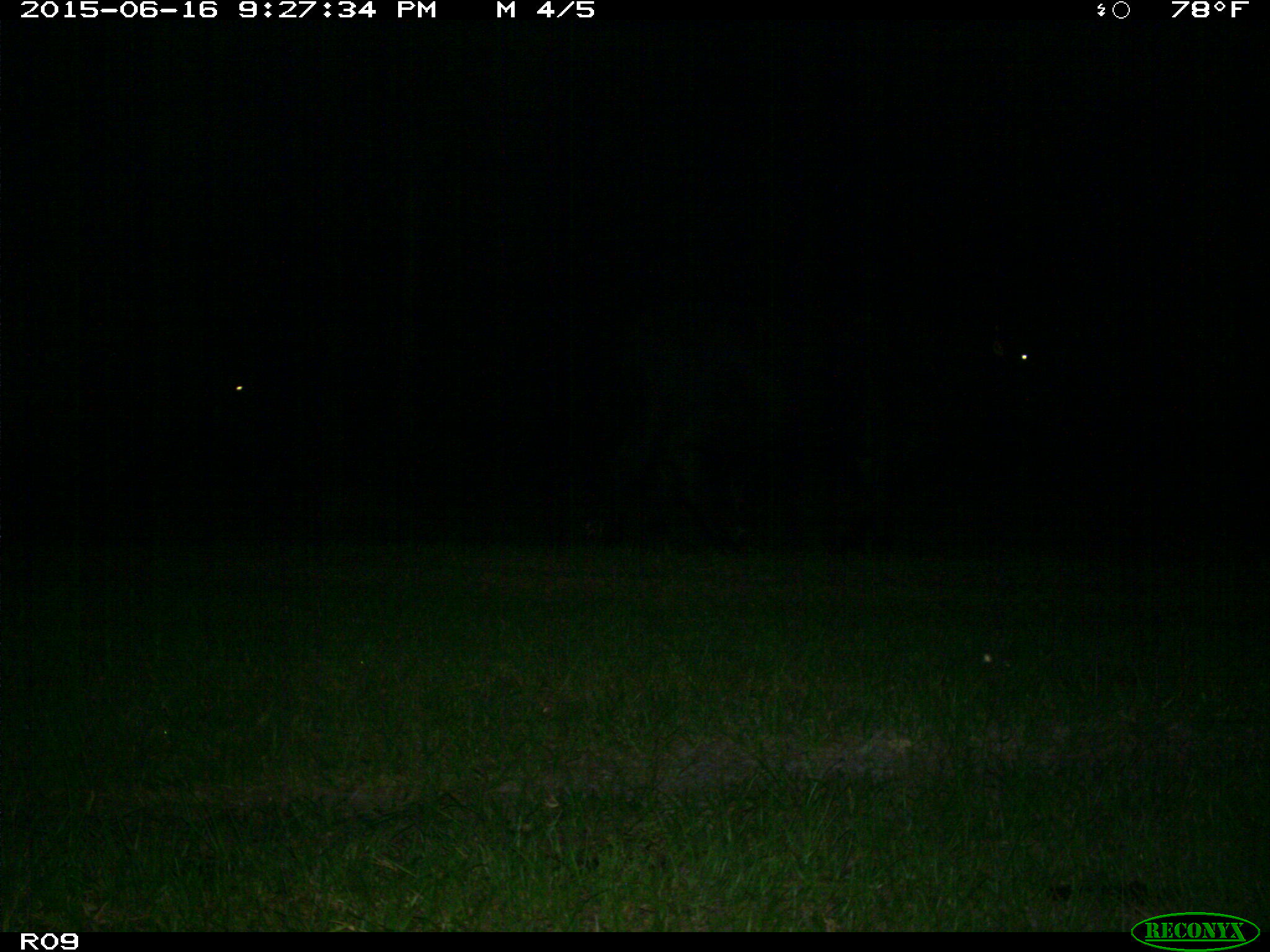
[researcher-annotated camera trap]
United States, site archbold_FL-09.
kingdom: Animalia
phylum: Chordata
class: Mammalia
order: Artiodactyla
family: Bovidae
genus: Bos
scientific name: Bos taurus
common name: domestic cow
Bos taurus (domestic cow).